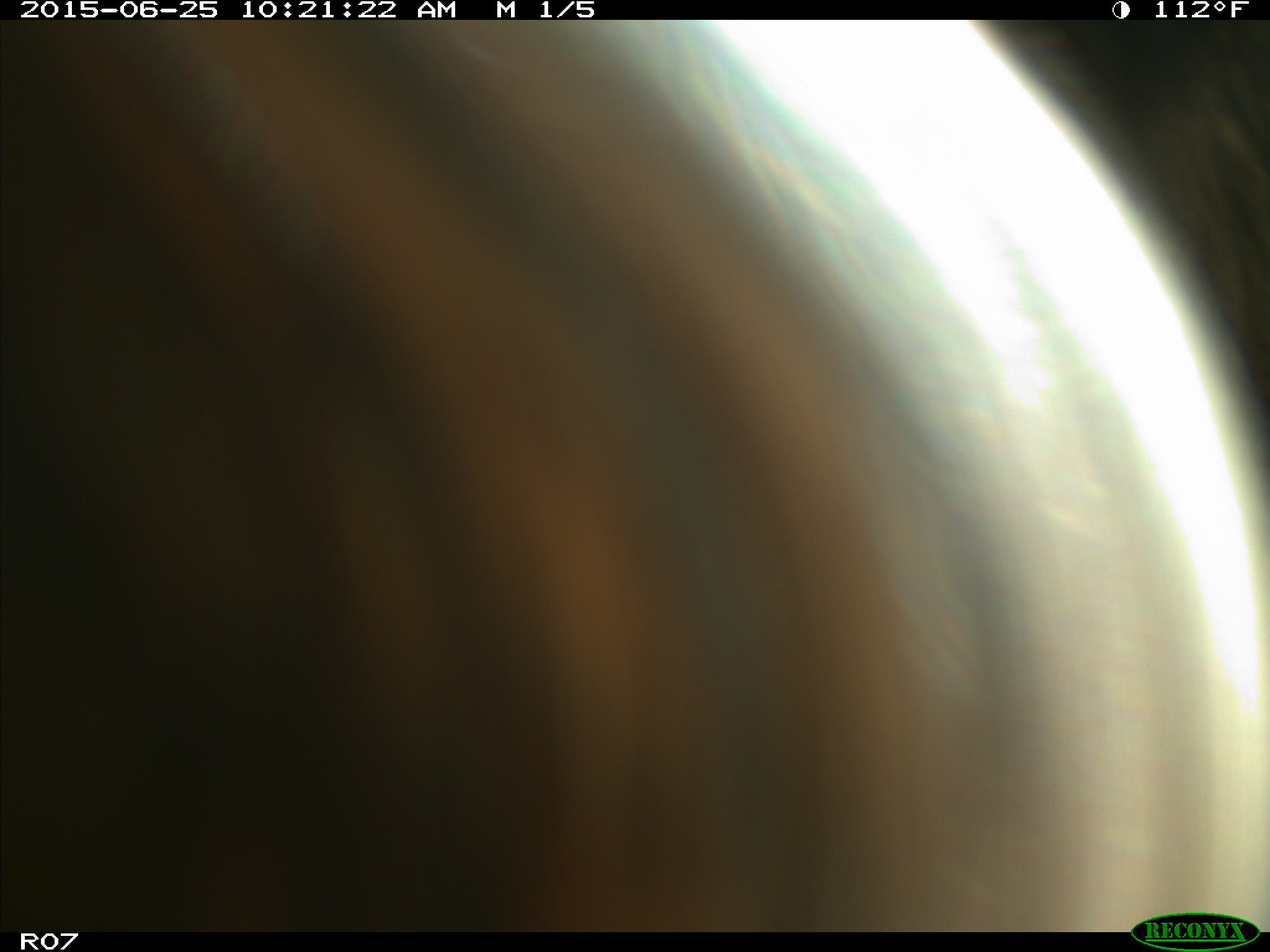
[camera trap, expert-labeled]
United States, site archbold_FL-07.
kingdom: Animalia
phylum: Chordata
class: Mammalia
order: Artiodactyla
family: Bovidae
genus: Bos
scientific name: Bos taurus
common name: domestic cow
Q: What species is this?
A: Bos taurus (domestic cow).